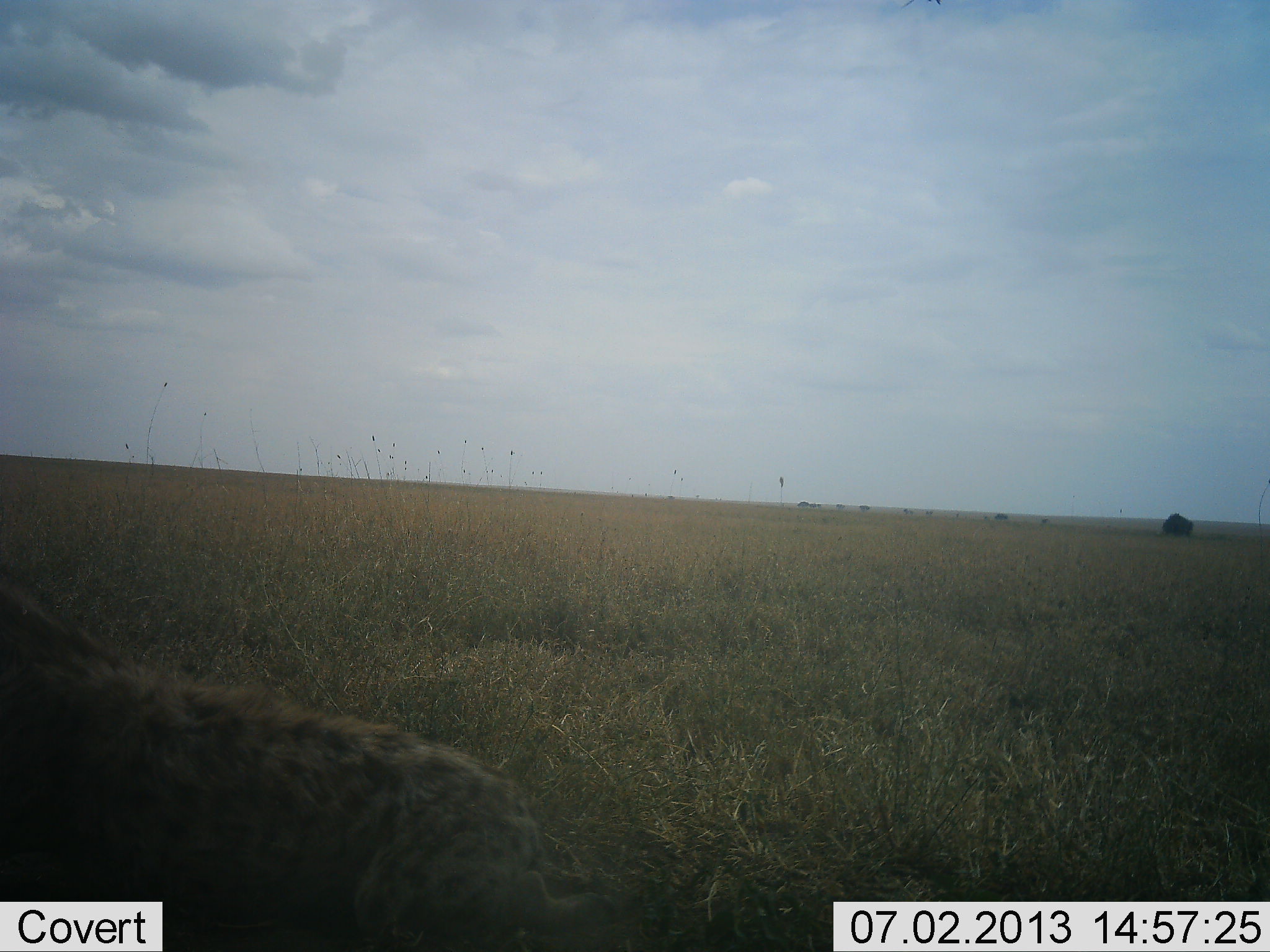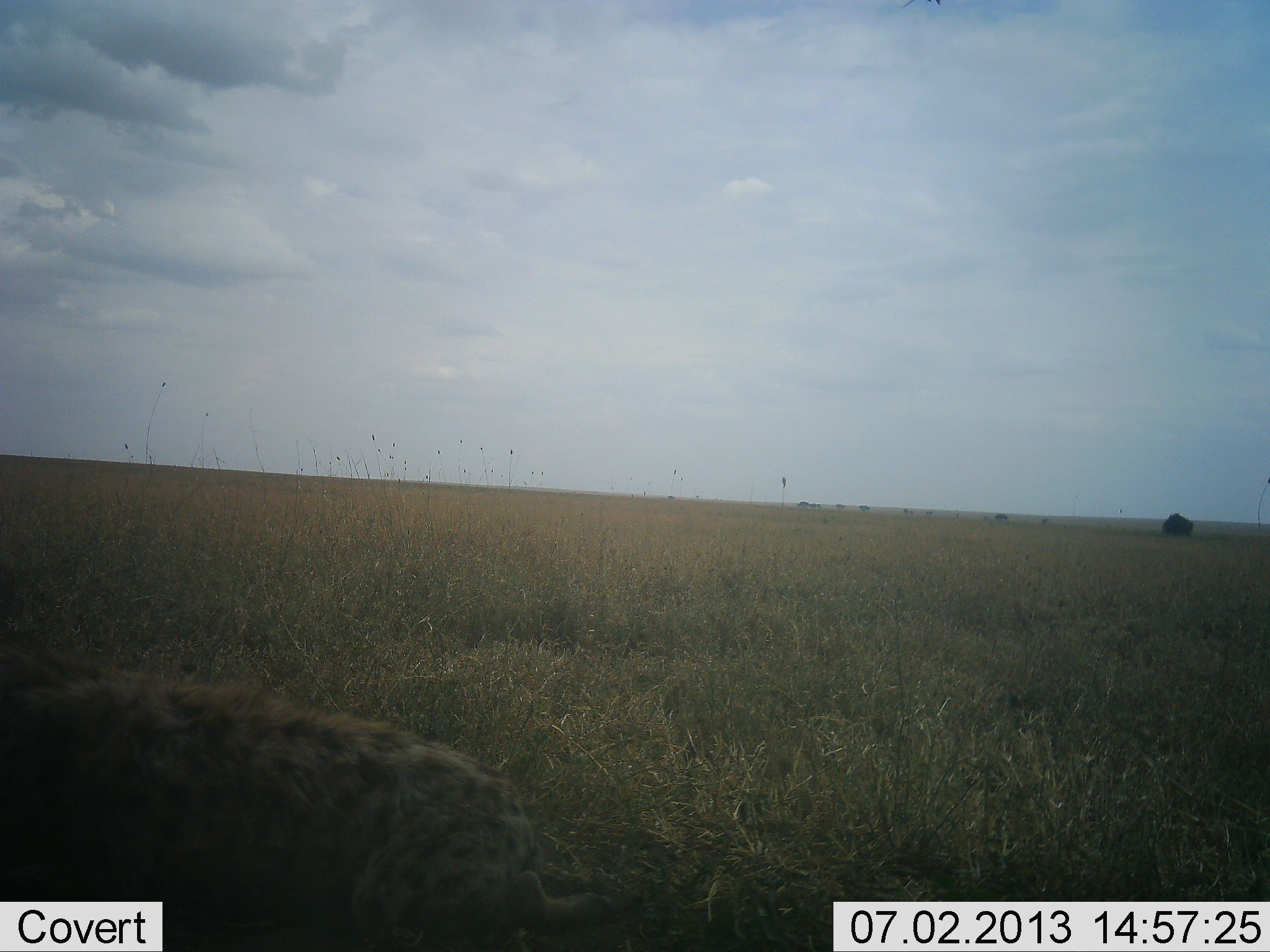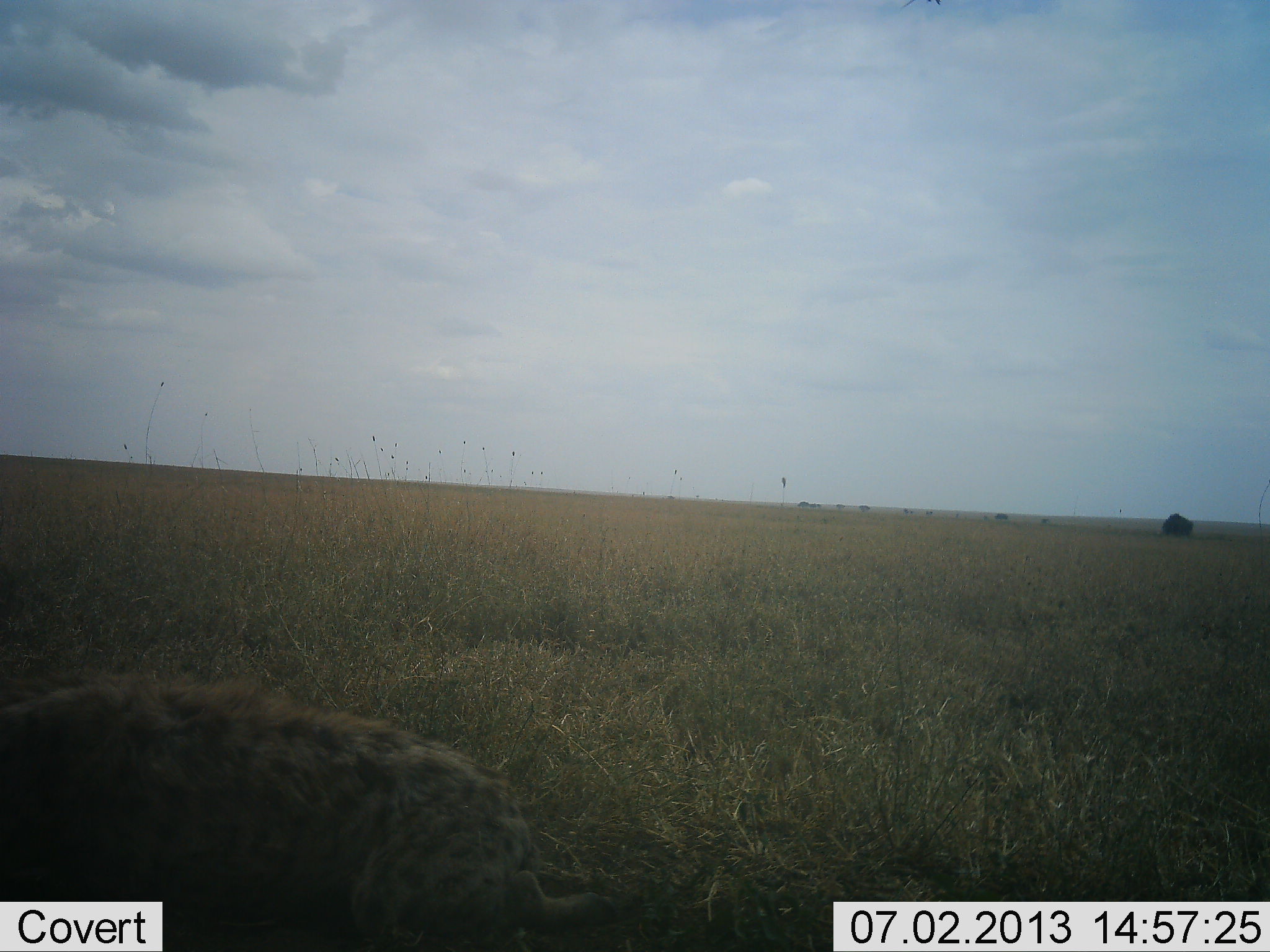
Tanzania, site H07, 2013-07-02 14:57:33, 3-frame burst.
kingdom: Animalia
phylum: Chordata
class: Mammalia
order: Carnivora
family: Hyaenidae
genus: Crocuta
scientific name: Crocuta crocuta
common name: spotted hyena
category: hyenaspotted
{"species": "hyenaspotted (spotted hyena) (Crocuta crocuta)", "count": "1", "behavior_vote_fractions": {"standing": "40%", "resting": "10%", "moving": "10%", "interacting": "10%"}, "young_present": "0%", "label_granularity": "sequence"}